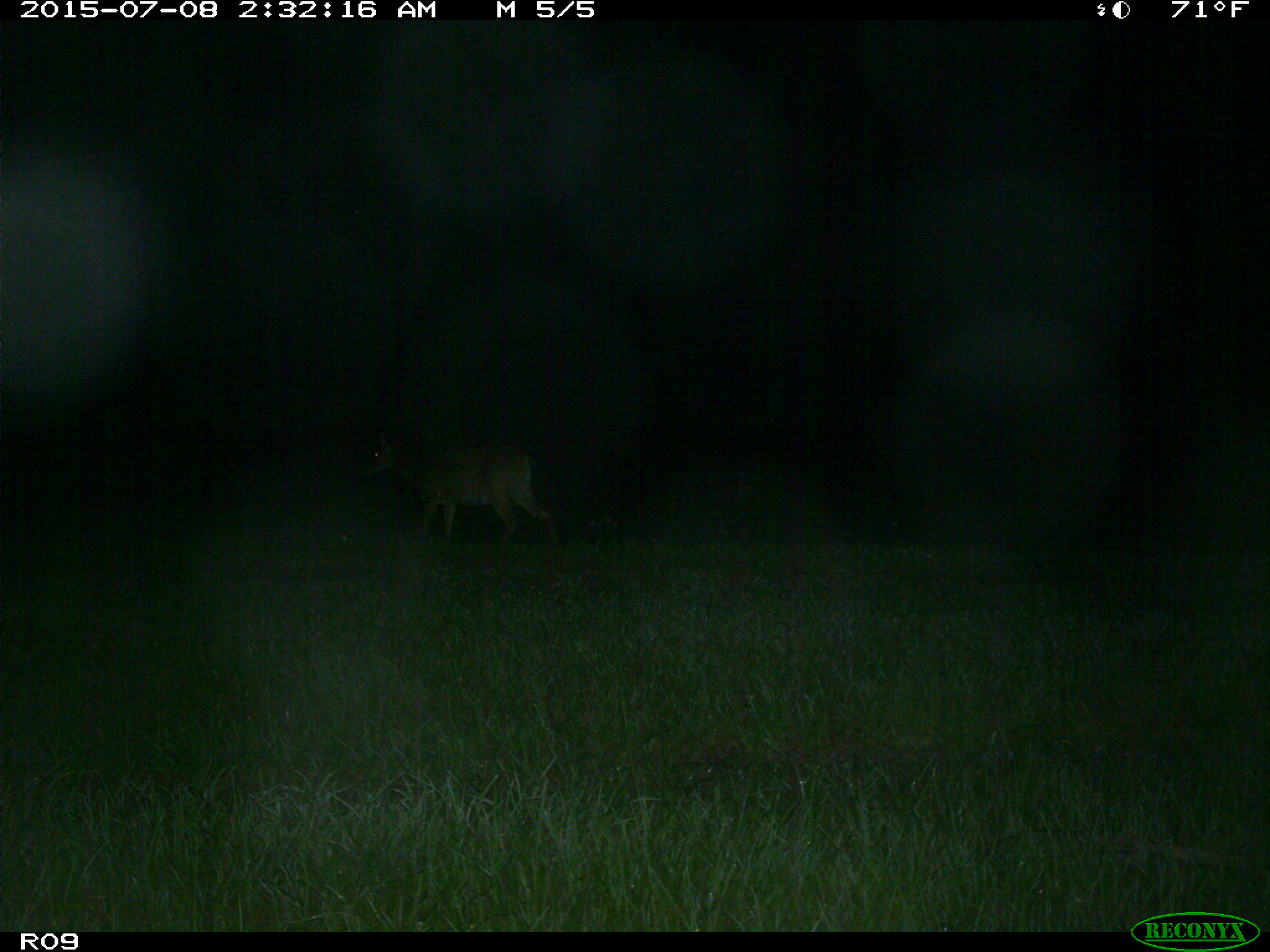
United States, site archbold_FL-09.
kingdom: Animalia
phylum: Chordata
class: Mammalia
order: Artiodactyla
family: Cervidae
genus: Odocoileus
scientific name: Odocoileus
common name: deer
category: unidentified deer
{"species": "unidentified deer (deer) (Odocoileus)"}